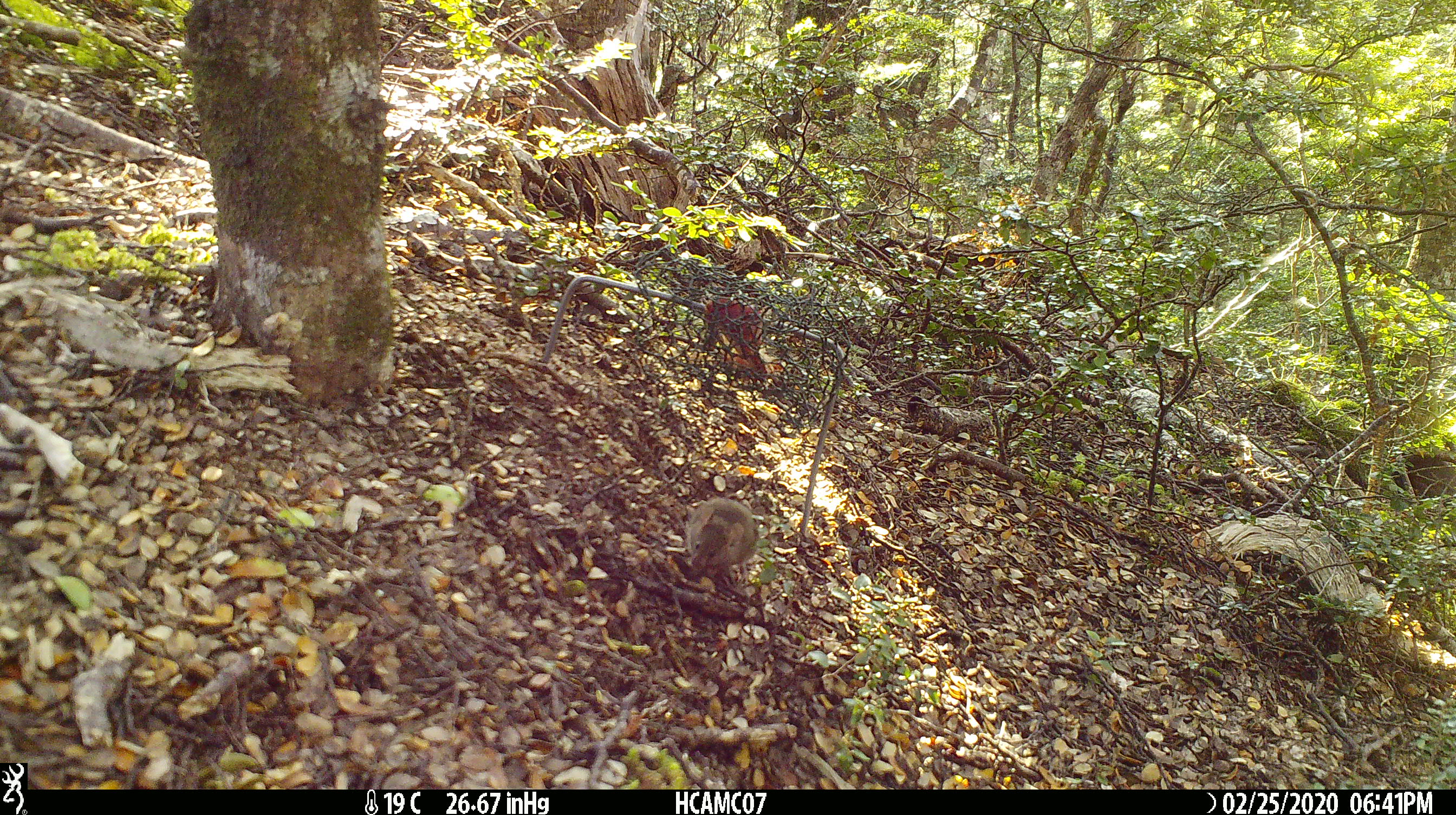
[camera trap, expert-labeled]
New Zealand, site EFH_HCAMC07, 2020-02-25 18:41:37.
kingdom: Animalia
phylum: Chordata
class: Mammalia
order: Rodentia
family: Muridae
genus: Mus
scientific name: Mus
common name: mouse